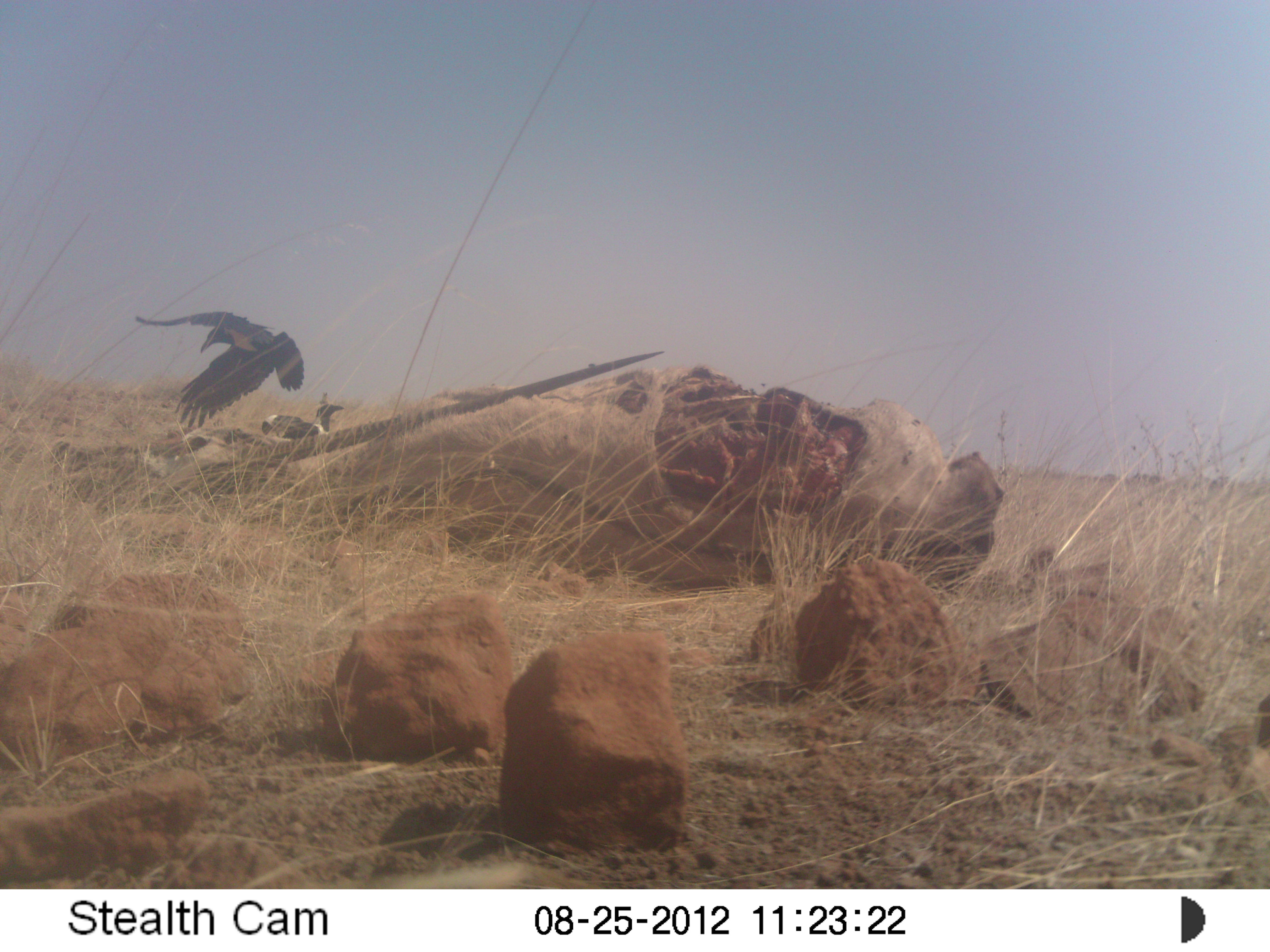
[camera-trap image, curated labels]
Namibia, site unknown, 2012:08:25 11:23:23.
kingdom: Animalia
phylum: Chordata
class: Aves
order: Passeriformes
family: Corvidae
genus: Corvus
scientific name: Corvus albus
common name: pied crow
Corvus albus (pied crow).